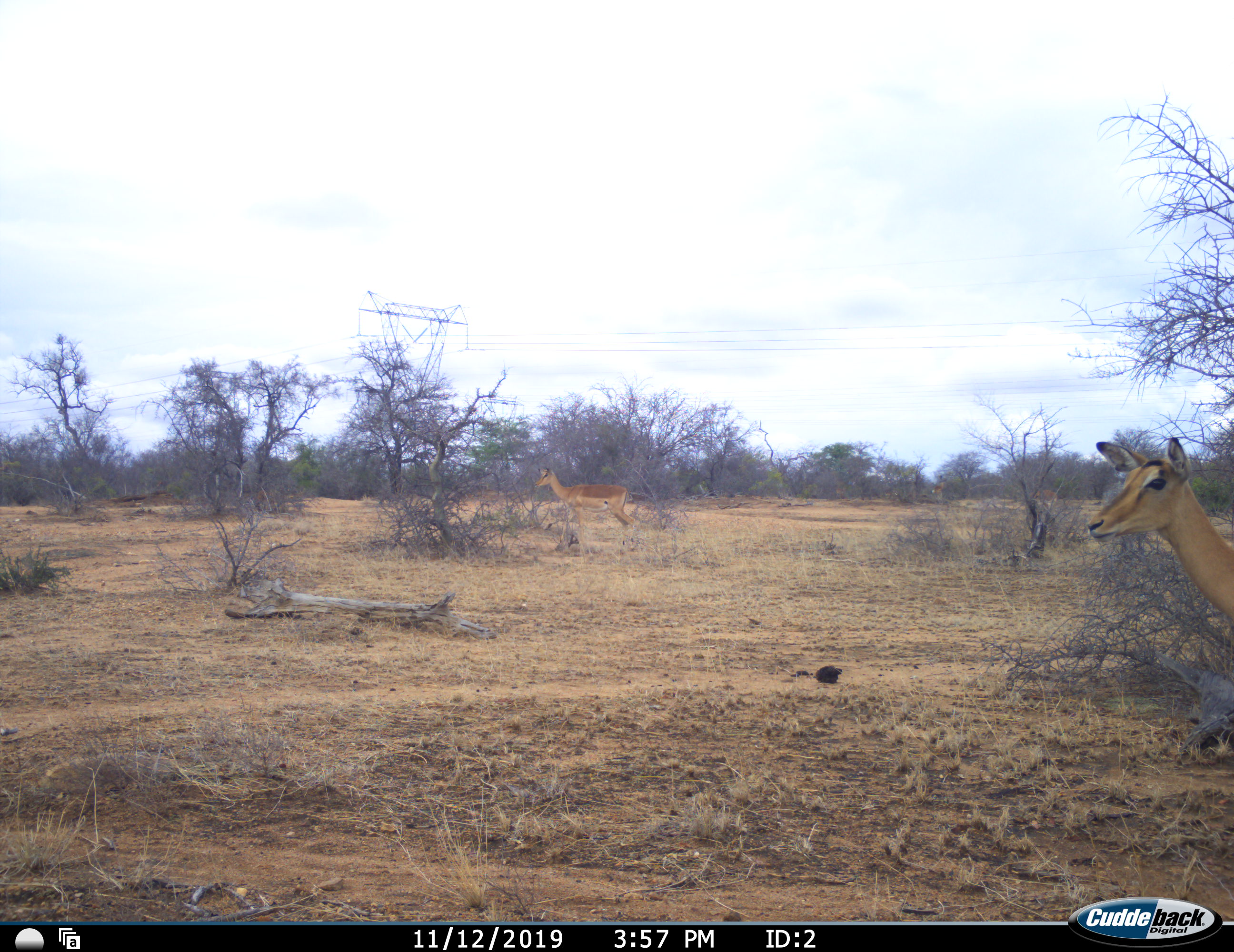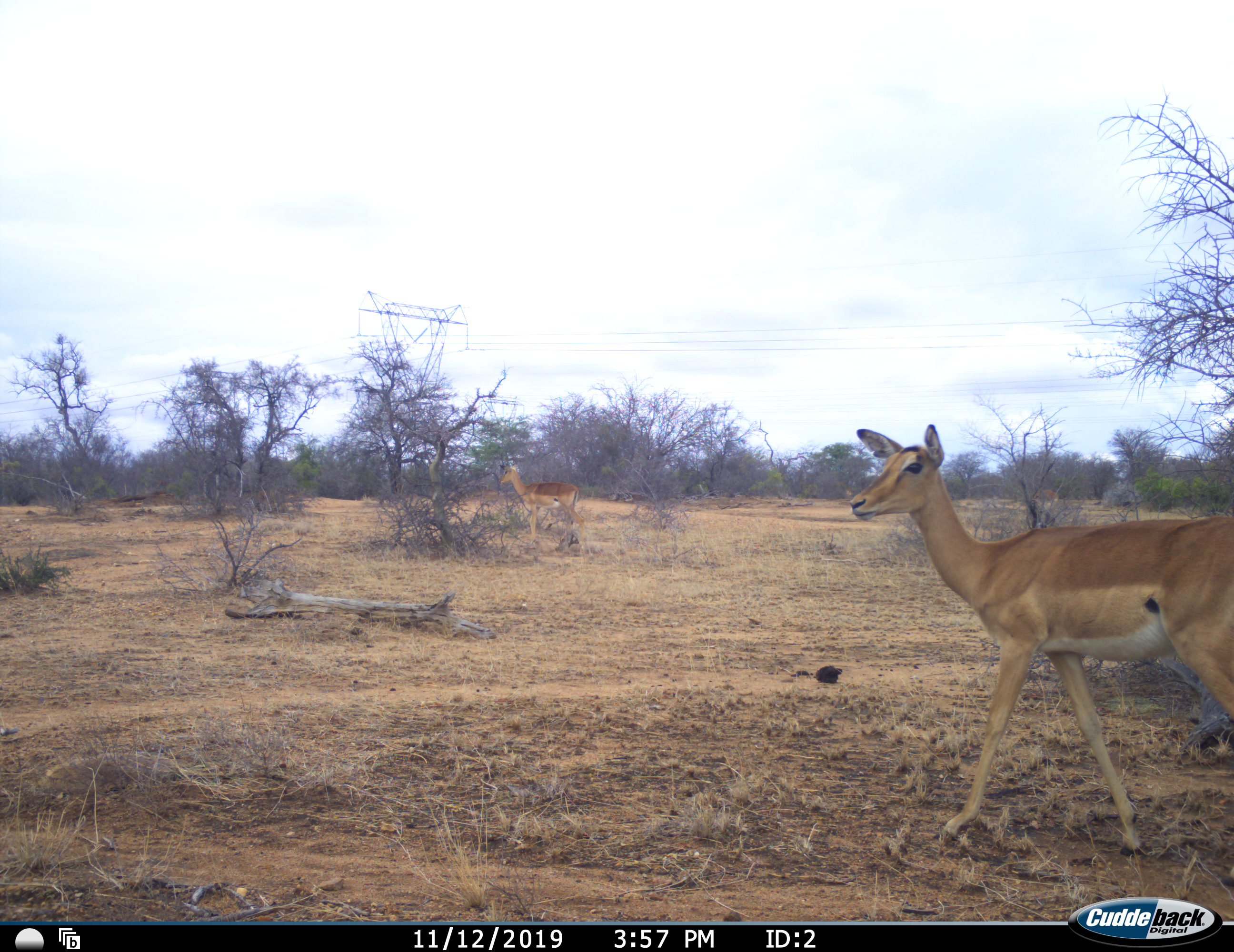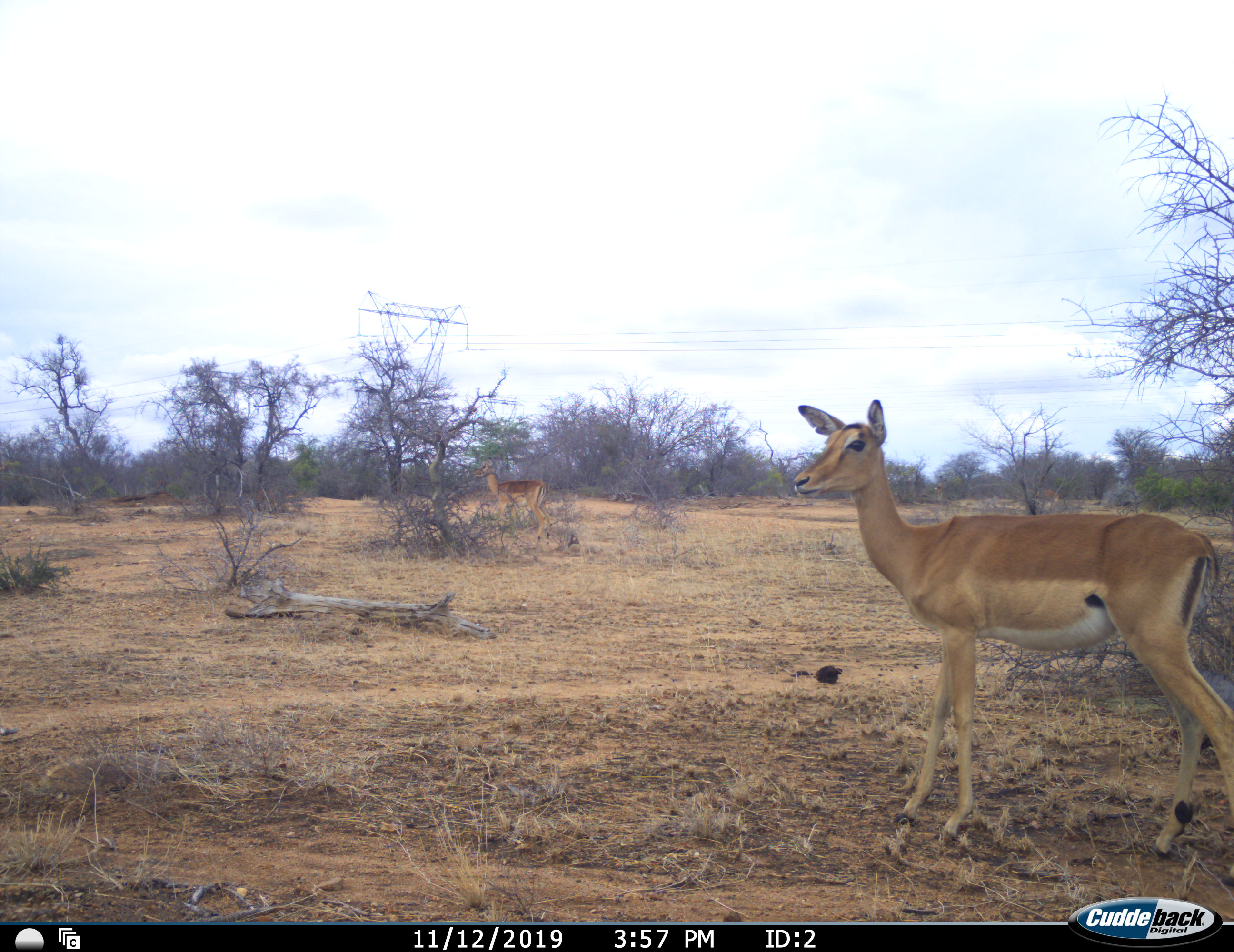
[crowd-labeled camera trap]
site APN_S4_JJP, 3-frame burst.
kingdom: Animalia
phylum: Chordata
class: Mammalia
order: Artiodactyla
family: Bovidae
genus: Aepyceros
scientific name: Aepyceros melampus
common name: impala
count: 2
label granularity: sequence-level